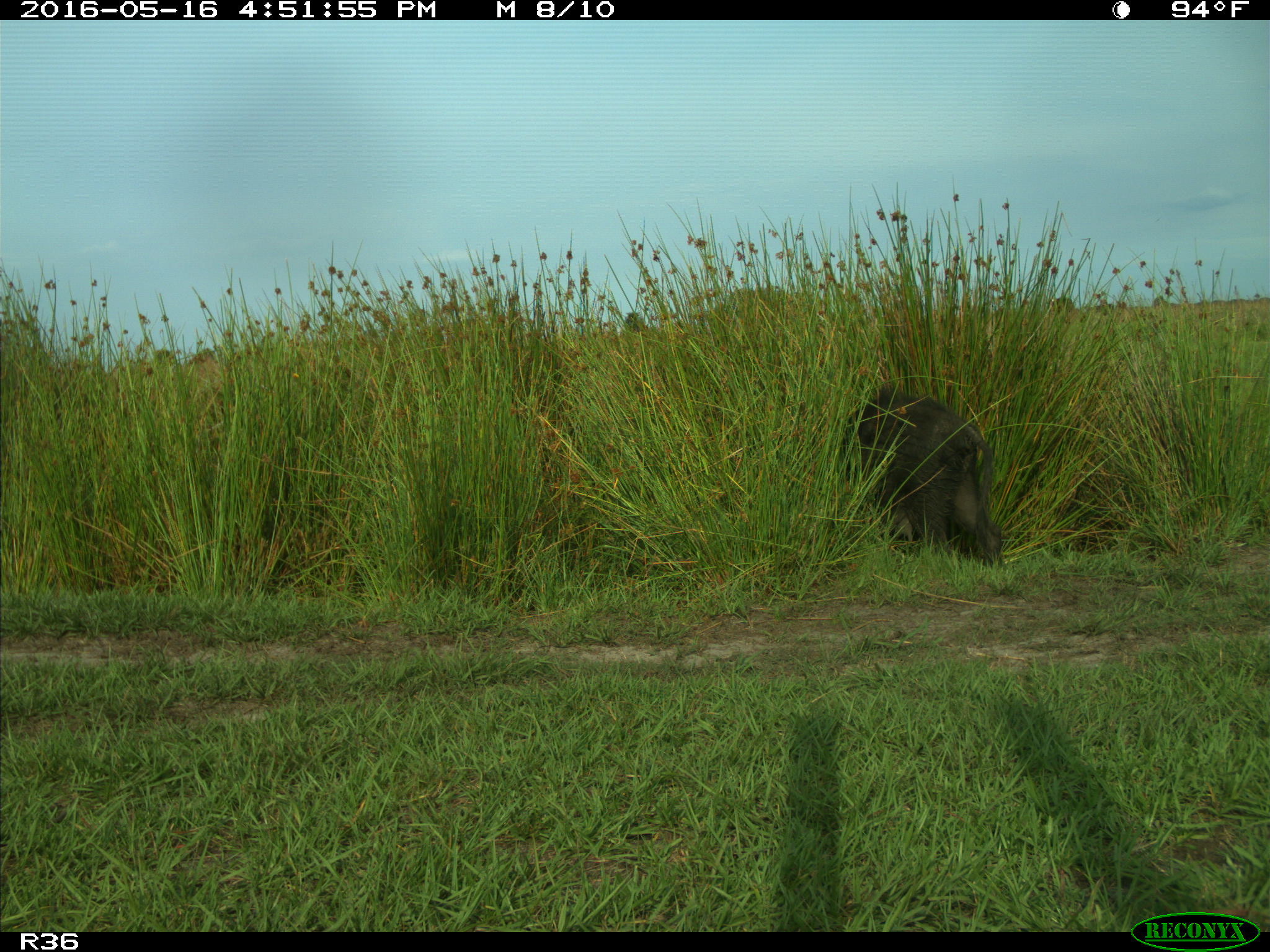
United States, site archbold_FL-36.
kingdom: Animalia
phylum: Chordata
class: Mammalia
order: Artiodactyla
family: Suidae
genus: Sus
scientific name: Sus scrofa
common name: wild boar